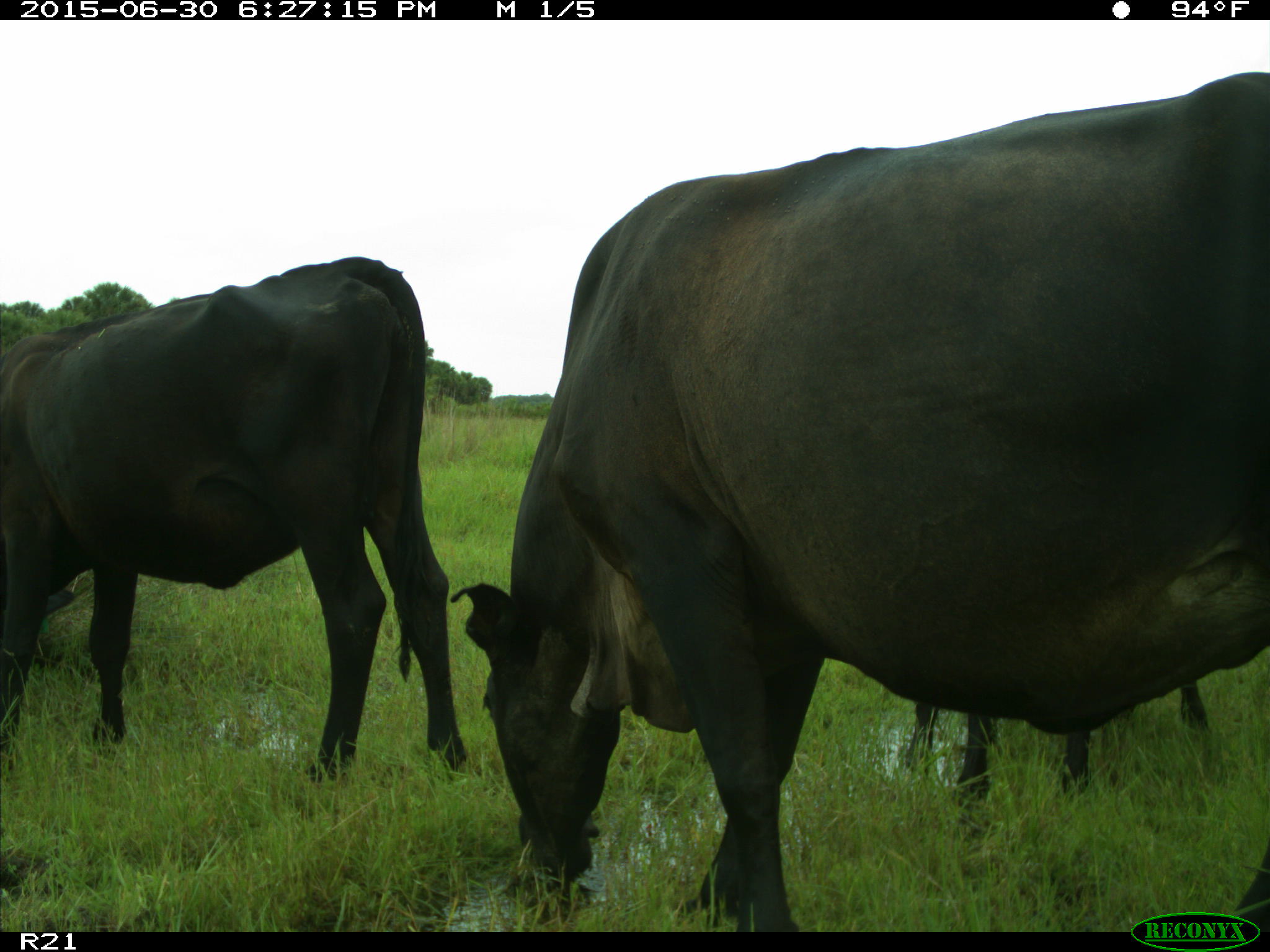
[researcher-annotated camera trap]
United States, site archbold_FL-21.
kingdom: Animalia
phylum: Chordata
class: Mammalia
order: Artiodactyla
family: Bovidae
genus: Bos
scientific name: Bos taurus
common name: domestic cow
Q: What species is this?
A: Bos taurus (domestic cow).